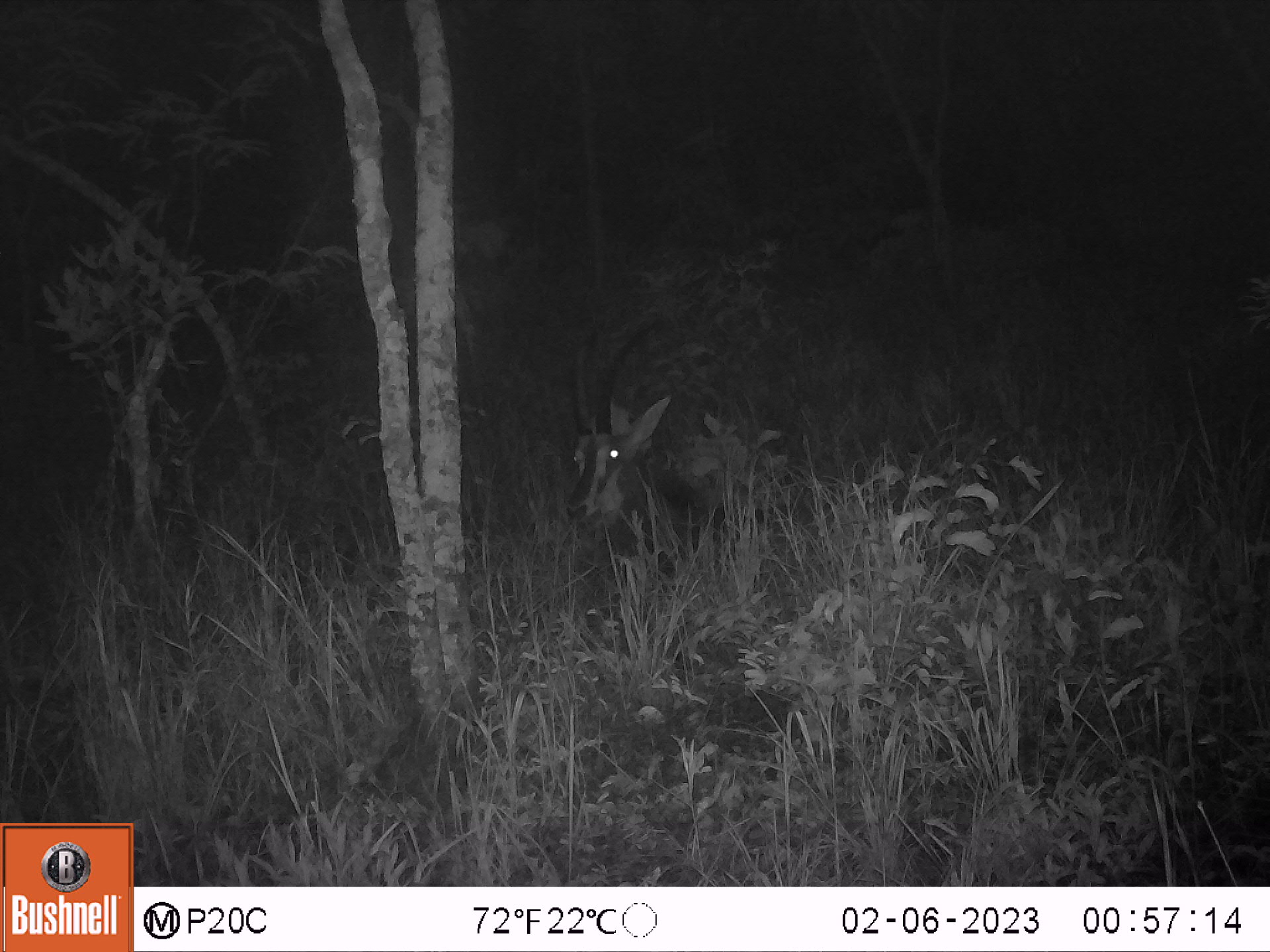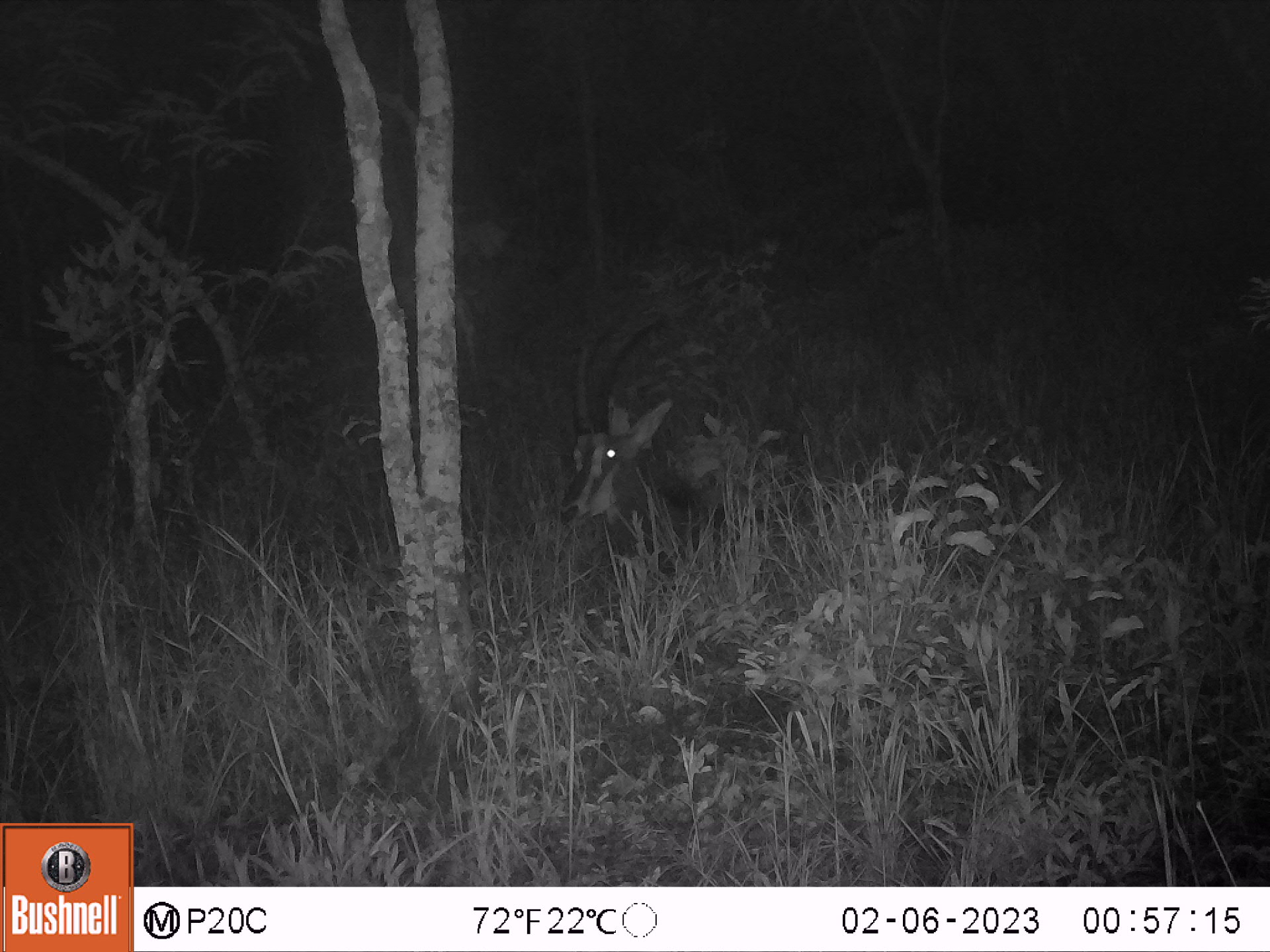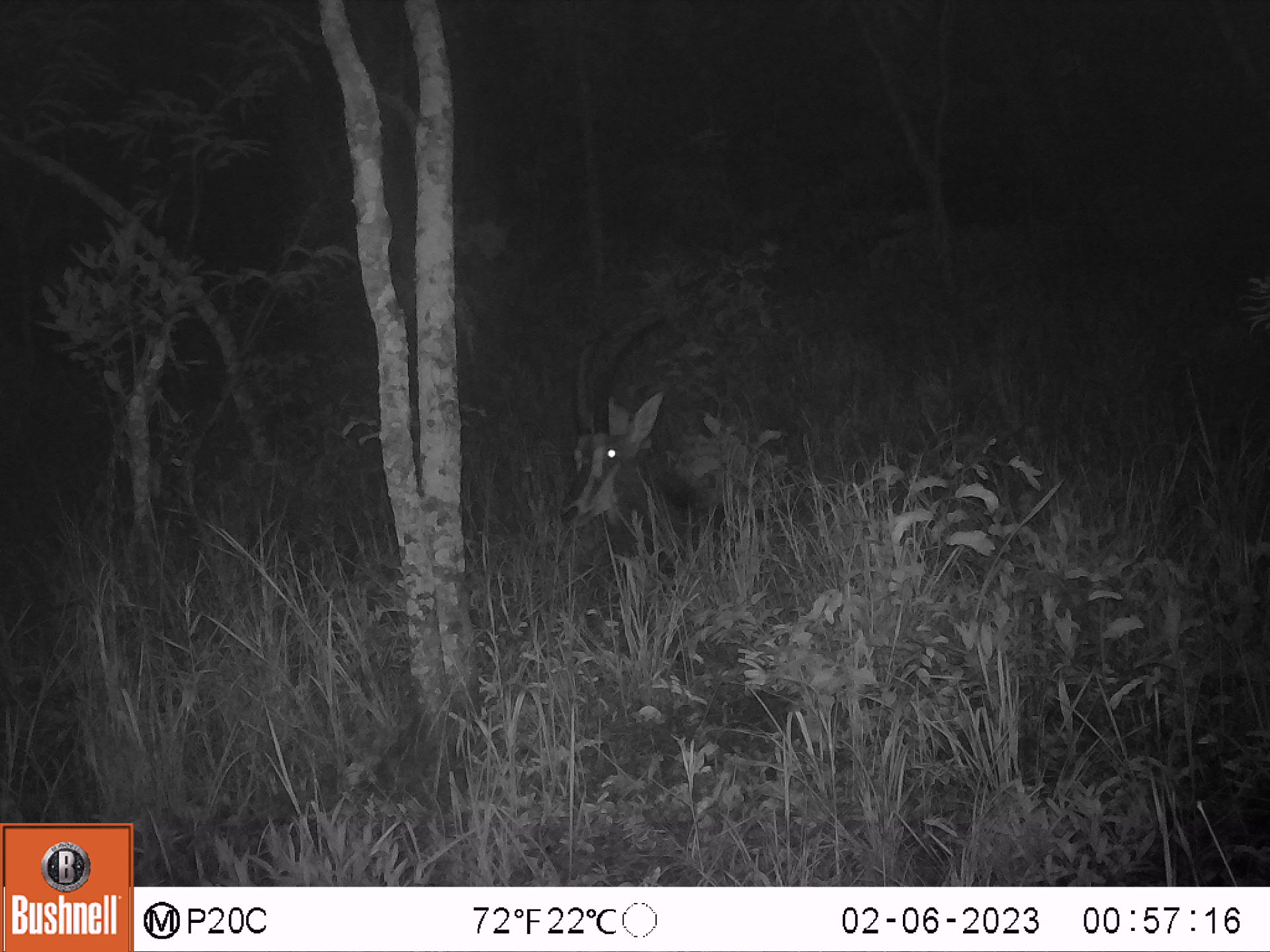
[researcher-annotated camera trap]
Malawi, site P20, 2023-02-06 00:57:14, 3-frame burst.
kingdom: Animalia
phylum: Chordata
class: Mammalia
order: Artiodactyla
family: Bovidae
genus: Hippotragus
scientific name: Hippotragus niger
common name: sable antelope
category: sable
Sable (sable antelope) (Hippotragus niger), count 1.